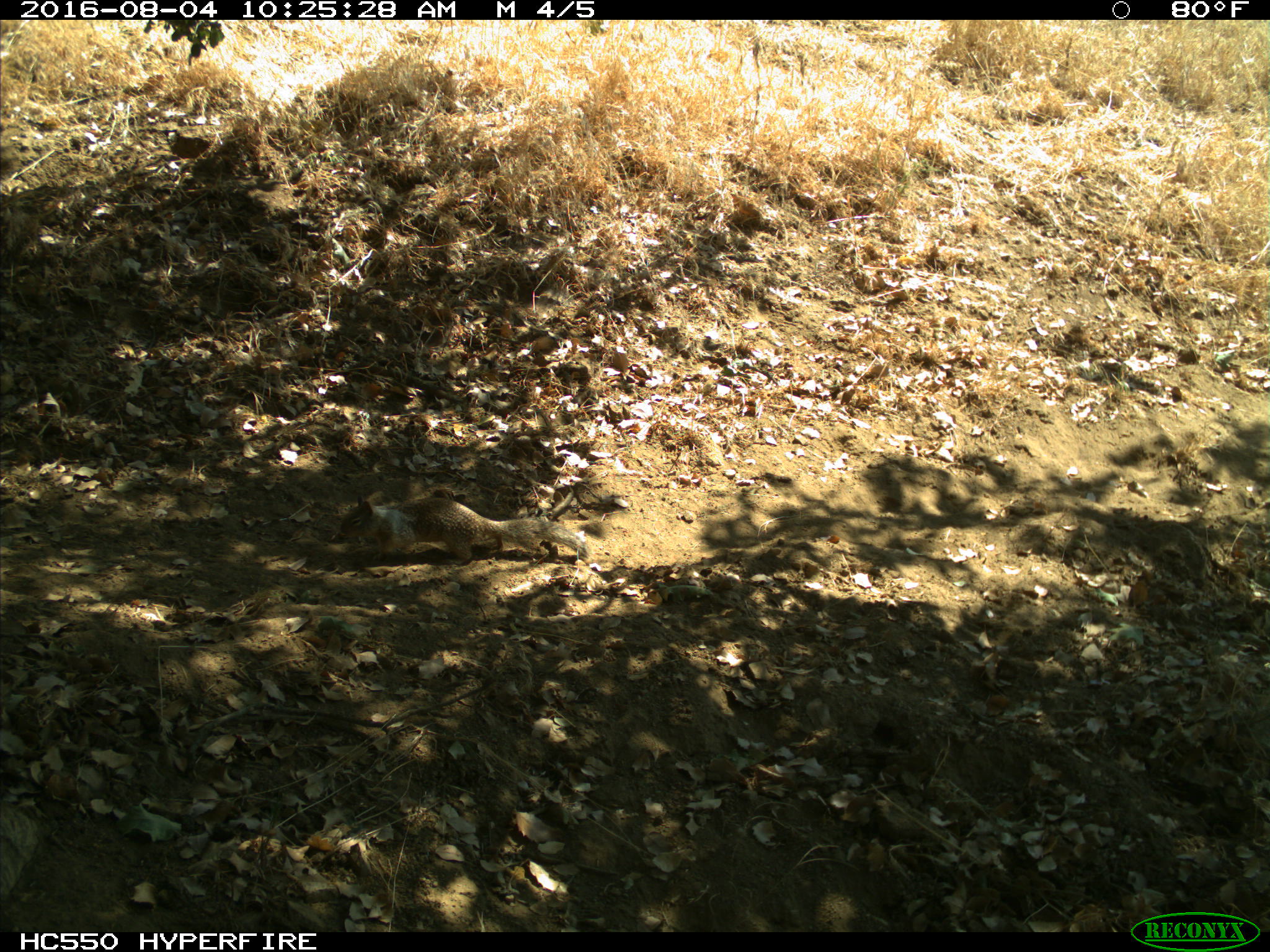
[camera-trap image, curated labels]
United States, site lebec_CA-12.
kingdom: Animalia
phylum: Chordata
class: Mammalia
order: Rodentia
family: Sciuridae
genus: Otospermophilus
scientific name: Otospermophilus beecheyi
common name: california ground squirrel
Otospermophilus beecheyi (california ground squirrel).